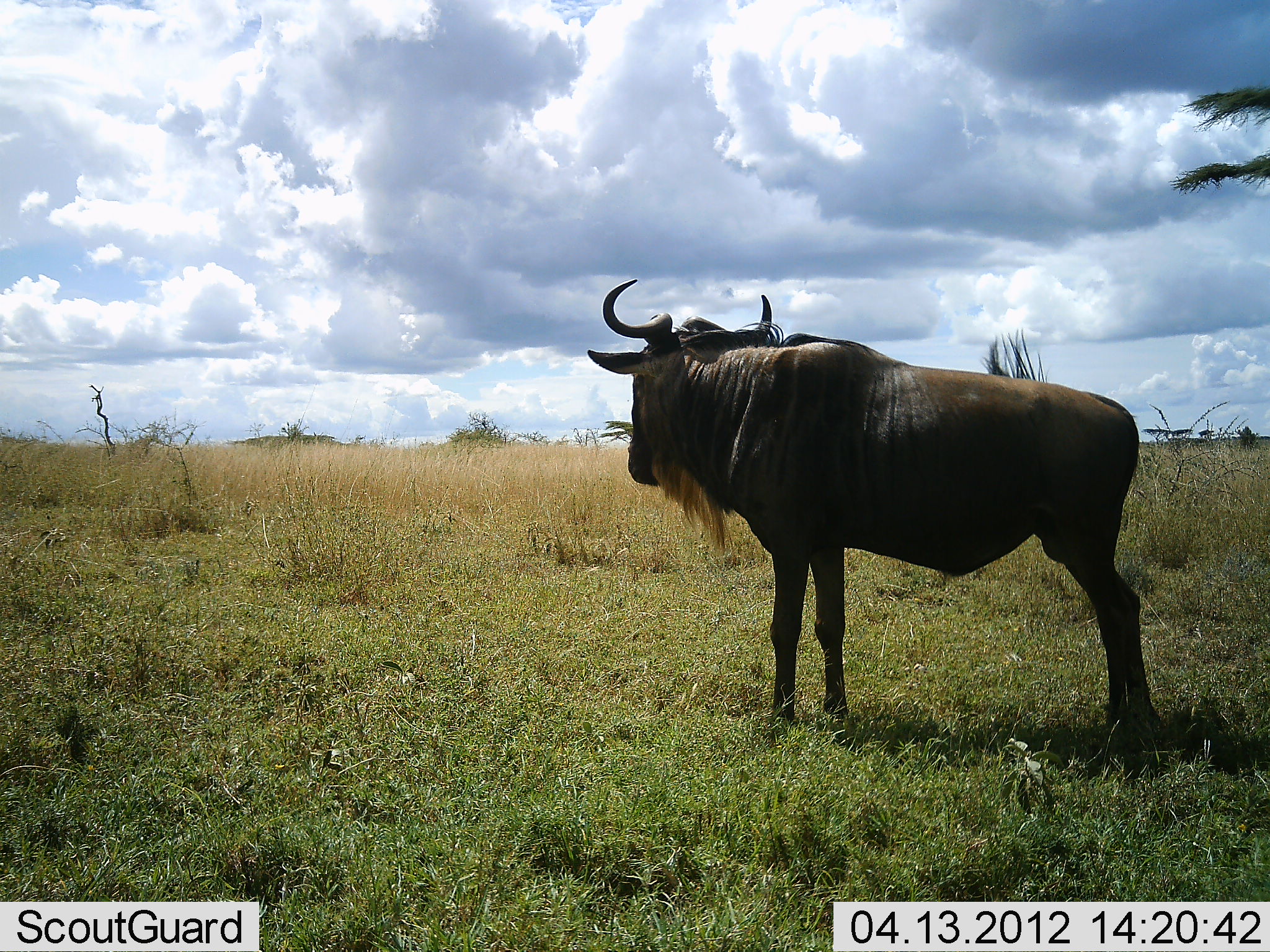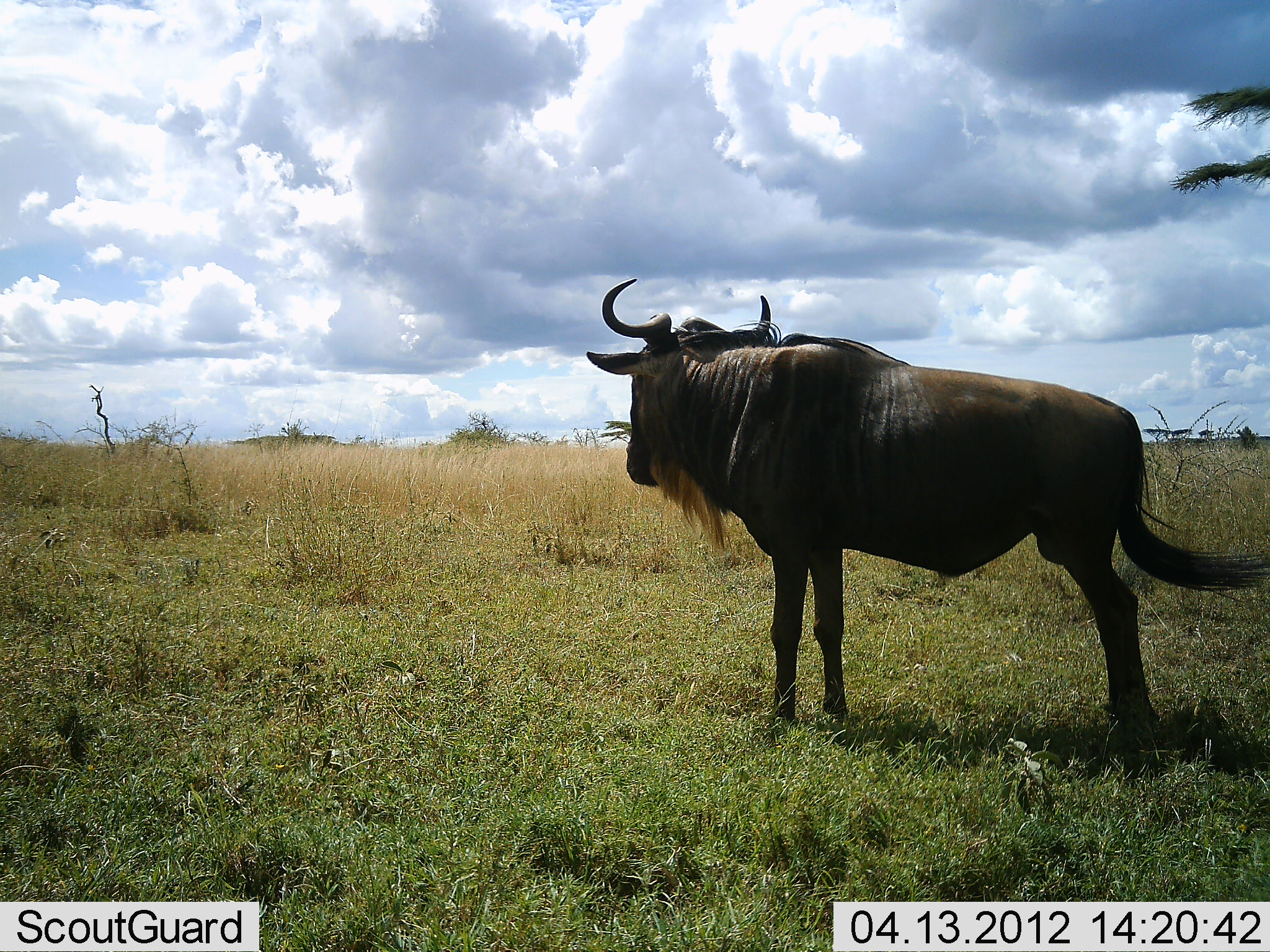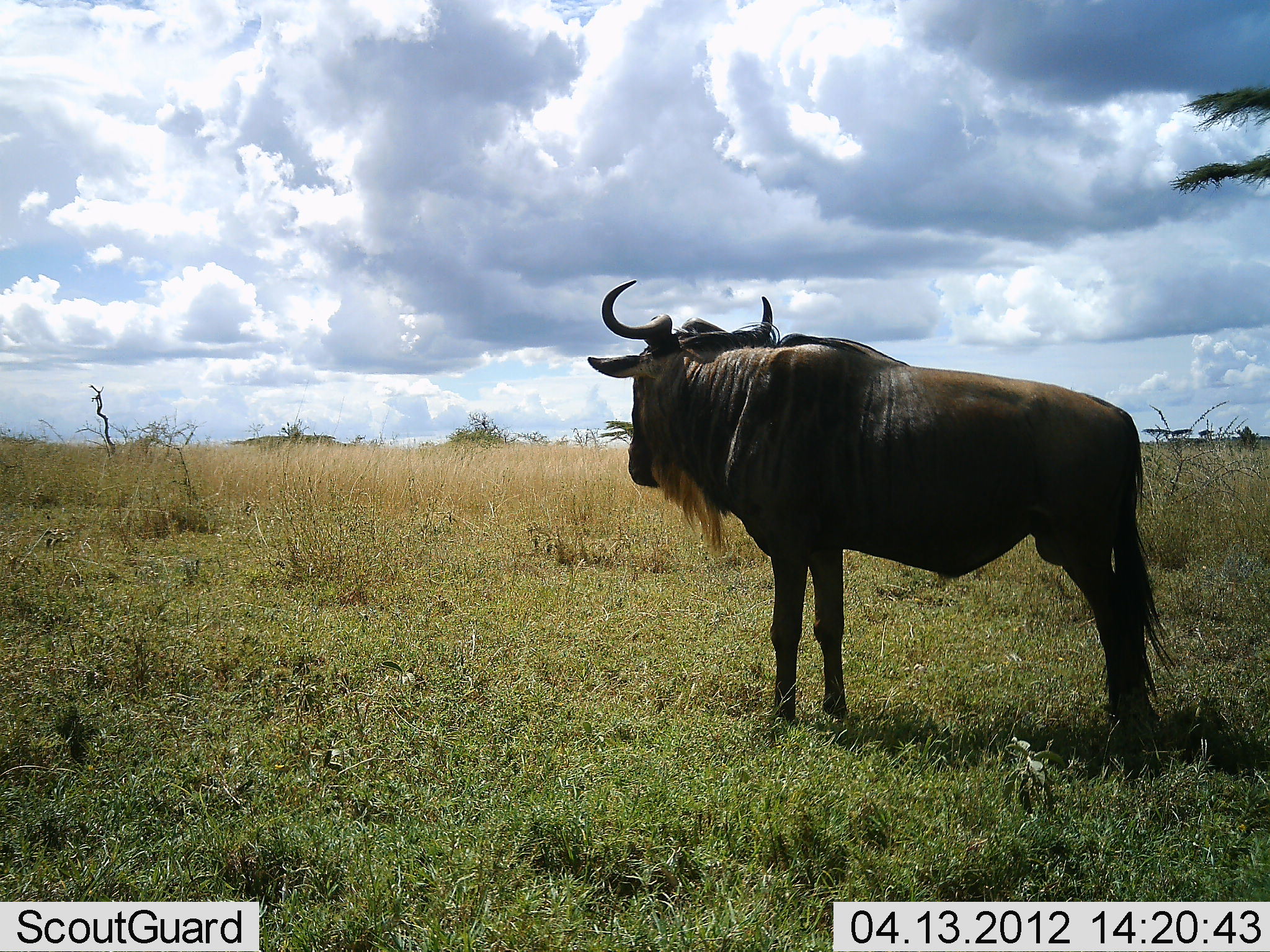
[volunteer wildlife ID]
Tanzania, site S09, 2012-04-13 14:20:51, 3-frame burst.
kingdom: Animalia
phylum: Chordata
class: Mammalia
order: Artiodactyla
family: Bovidae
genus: Connochaetes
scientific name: Connochaetes taurinus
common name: blue wildebeest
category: wildebeest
Wildebeest (blue wildebeest) (Connochaetes taurinus), count 1. Behavior (volunteer vote fractions): standing 100%, resting 0%, moving 0%, interacting 0%. Young present (vote fraction): 0%. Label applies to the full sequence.